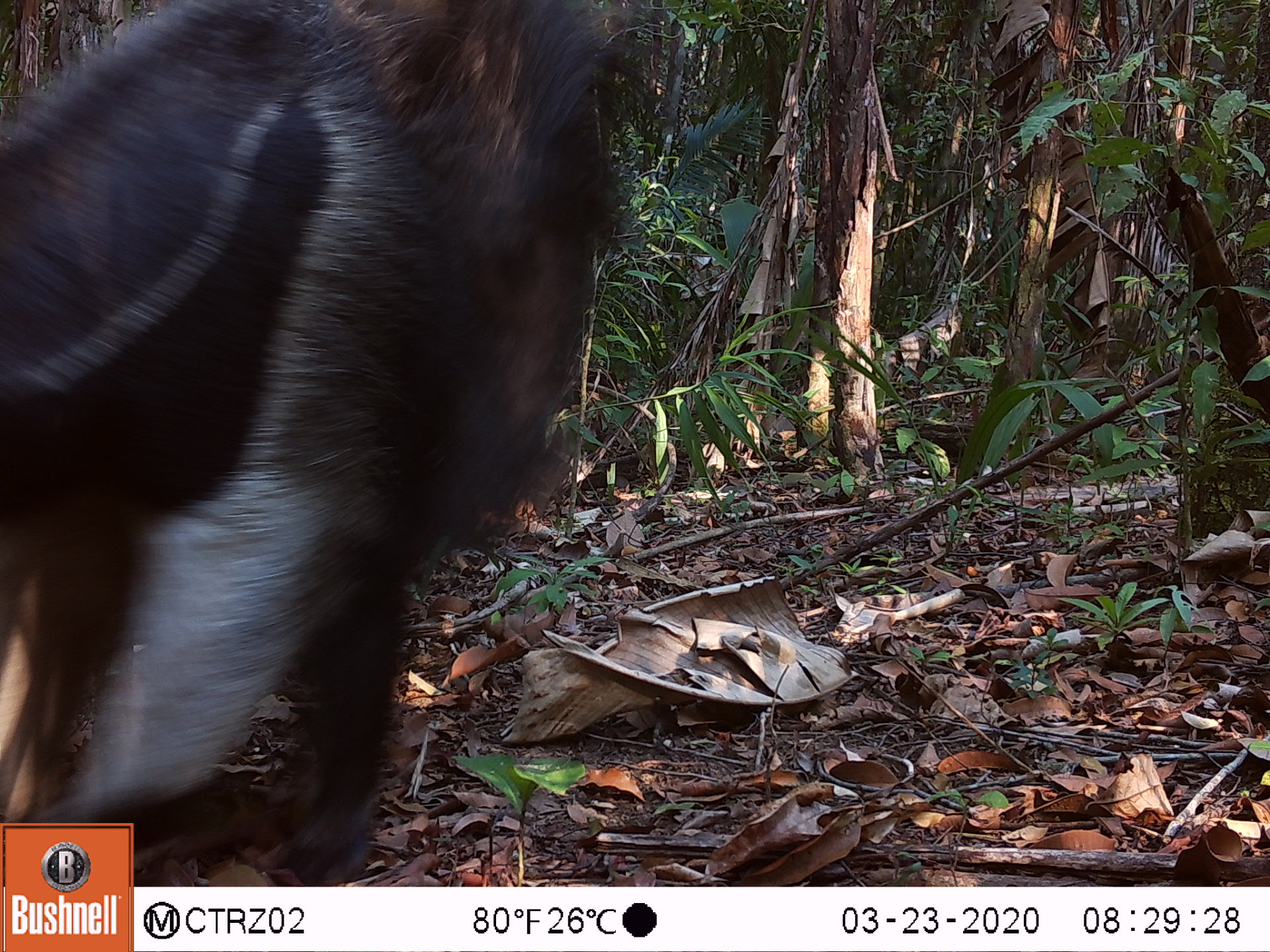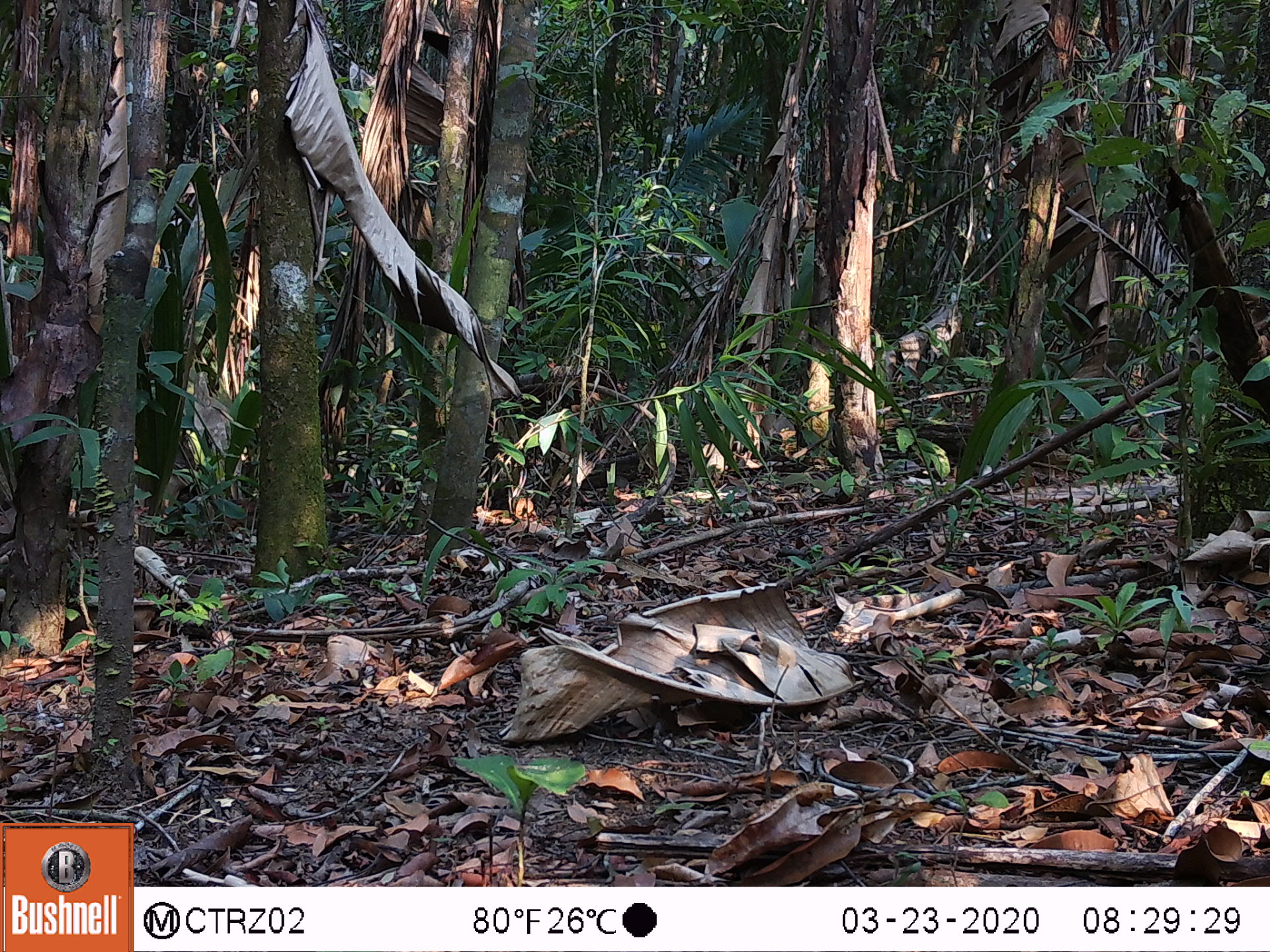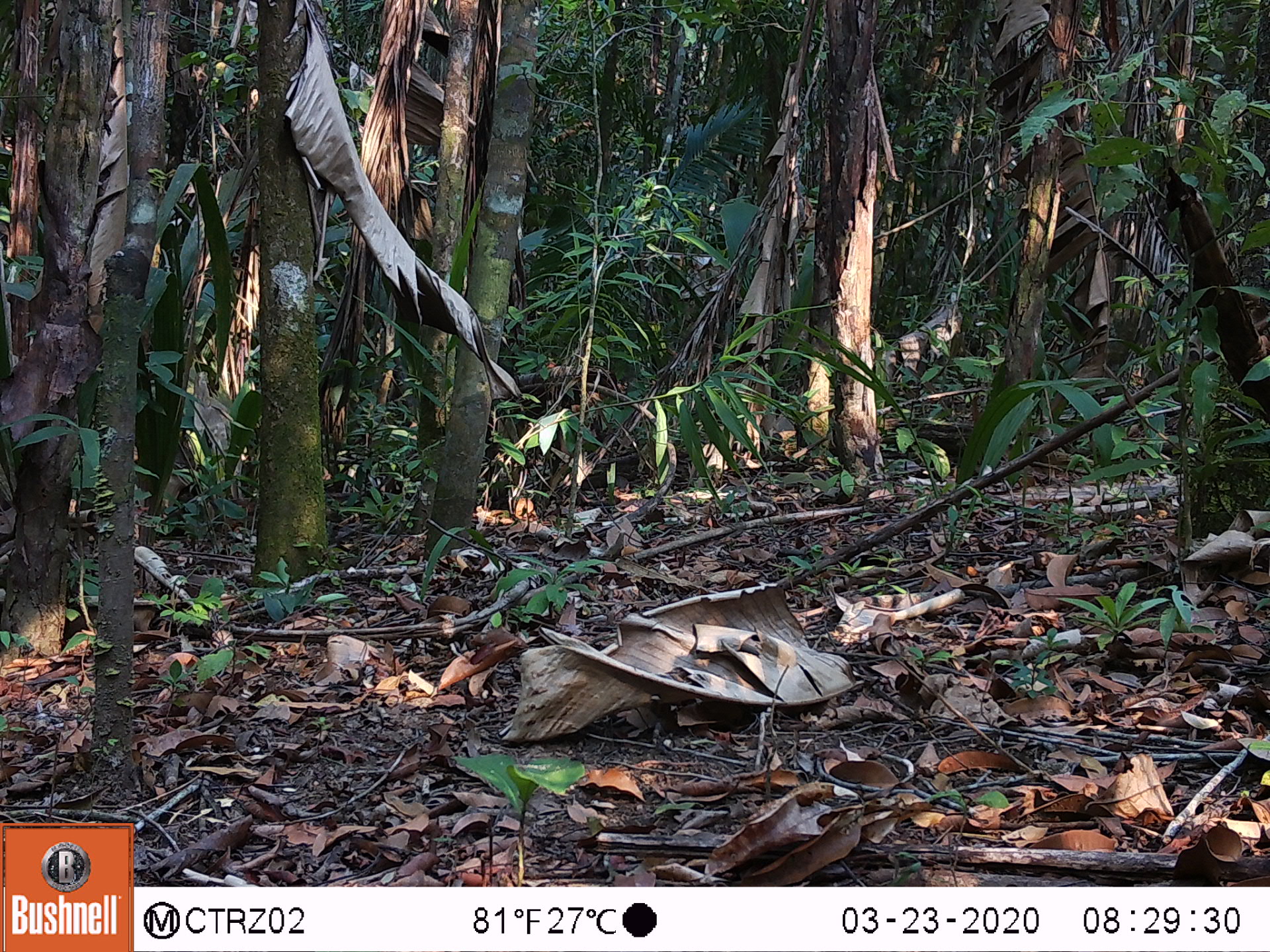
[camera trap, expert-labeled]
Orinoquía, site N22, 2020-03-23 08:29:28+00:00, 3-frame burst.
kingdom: Animalia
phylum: Chordata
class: Mammalia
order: Pilosa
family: Myrmecophagidae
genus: Myrmecophaga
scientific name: Myrmecophaga tridactyla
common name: giant anteater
Giant anteater (Myrmecophaga tridactyla).